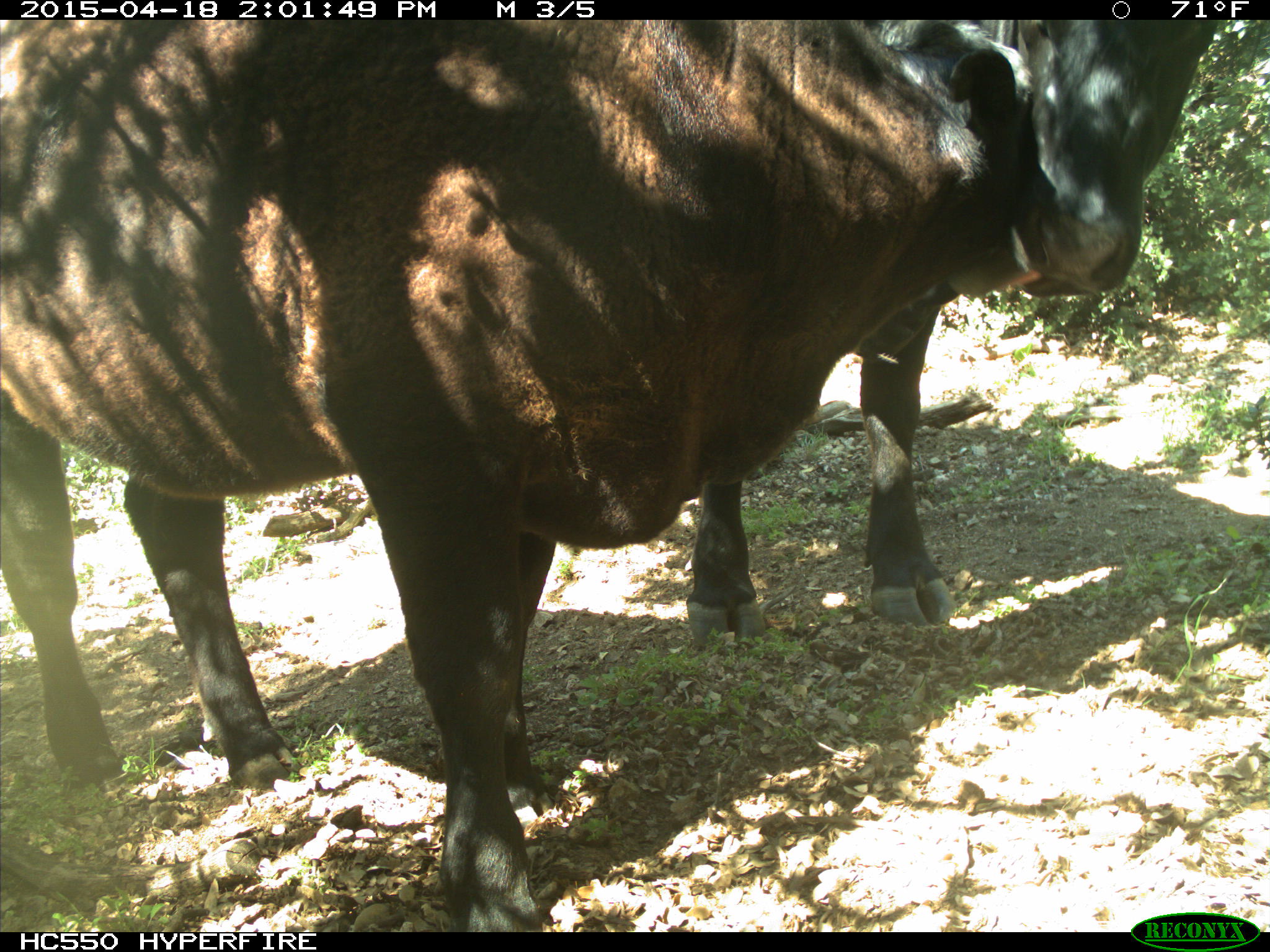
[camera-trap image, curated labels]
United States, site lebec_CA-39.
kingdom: Animalia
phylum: Chordata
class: Mammalia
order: Artiodactyla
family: Bovidae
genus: Bos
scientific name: Bos taurus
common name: domestic cow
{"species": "Bos taurus (domestic cow)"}